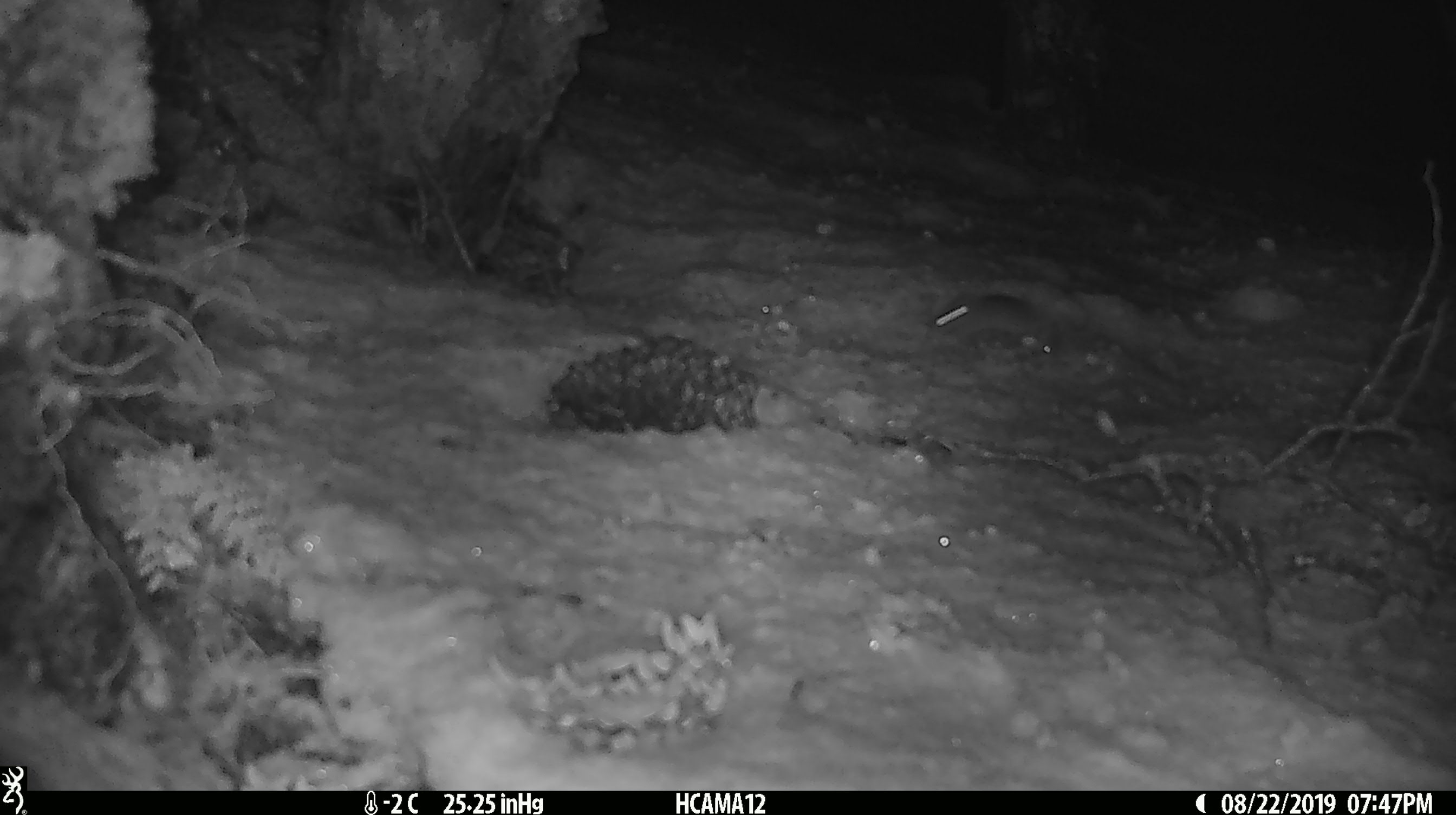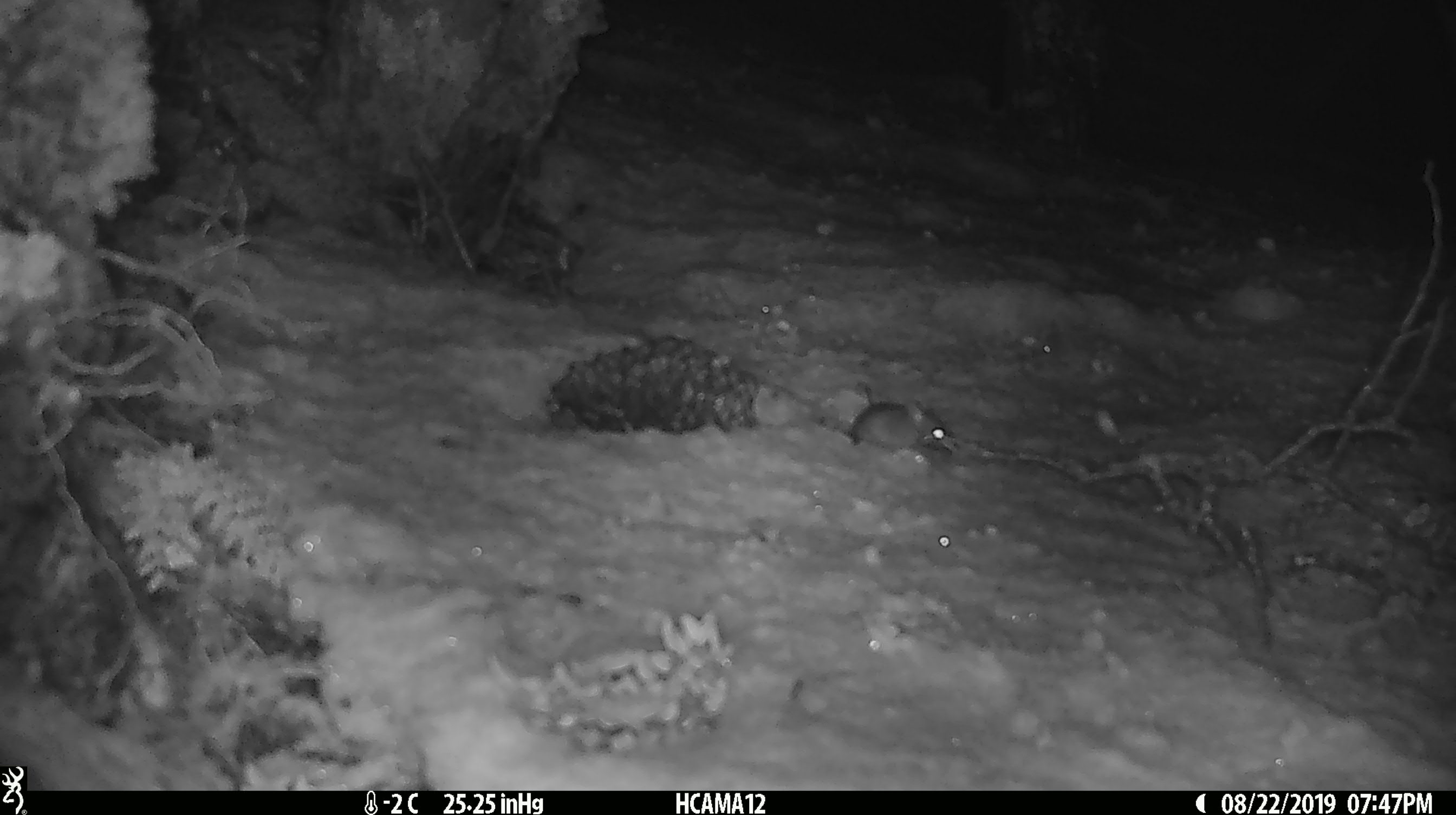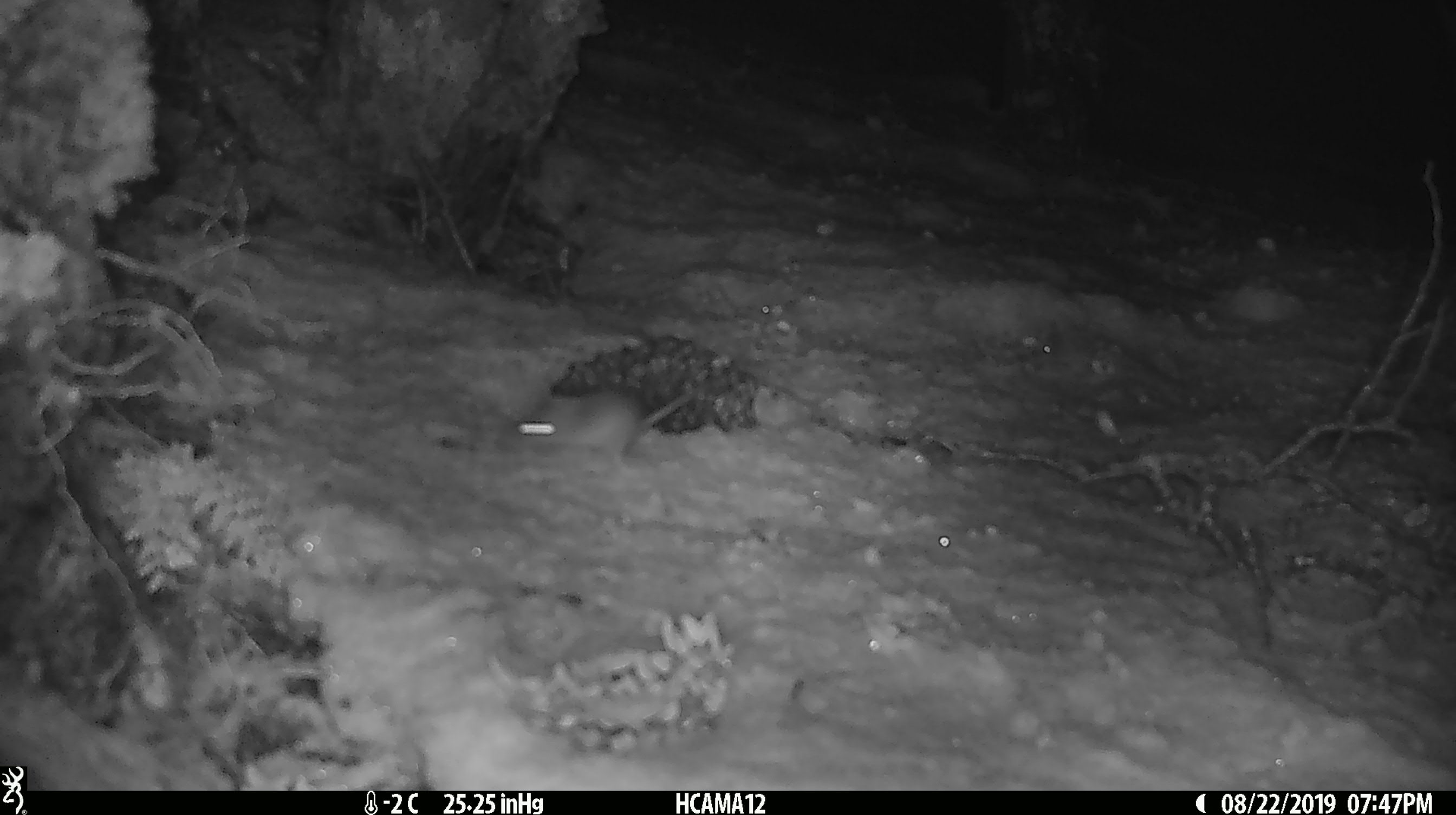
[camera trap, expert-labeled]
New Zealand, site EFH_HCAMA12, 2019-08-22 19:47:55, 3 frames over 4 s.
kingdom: Animalia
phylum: Chordata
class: Mammalia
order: Rodentia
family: Muridae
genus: Mus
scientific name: Mus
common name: mouse